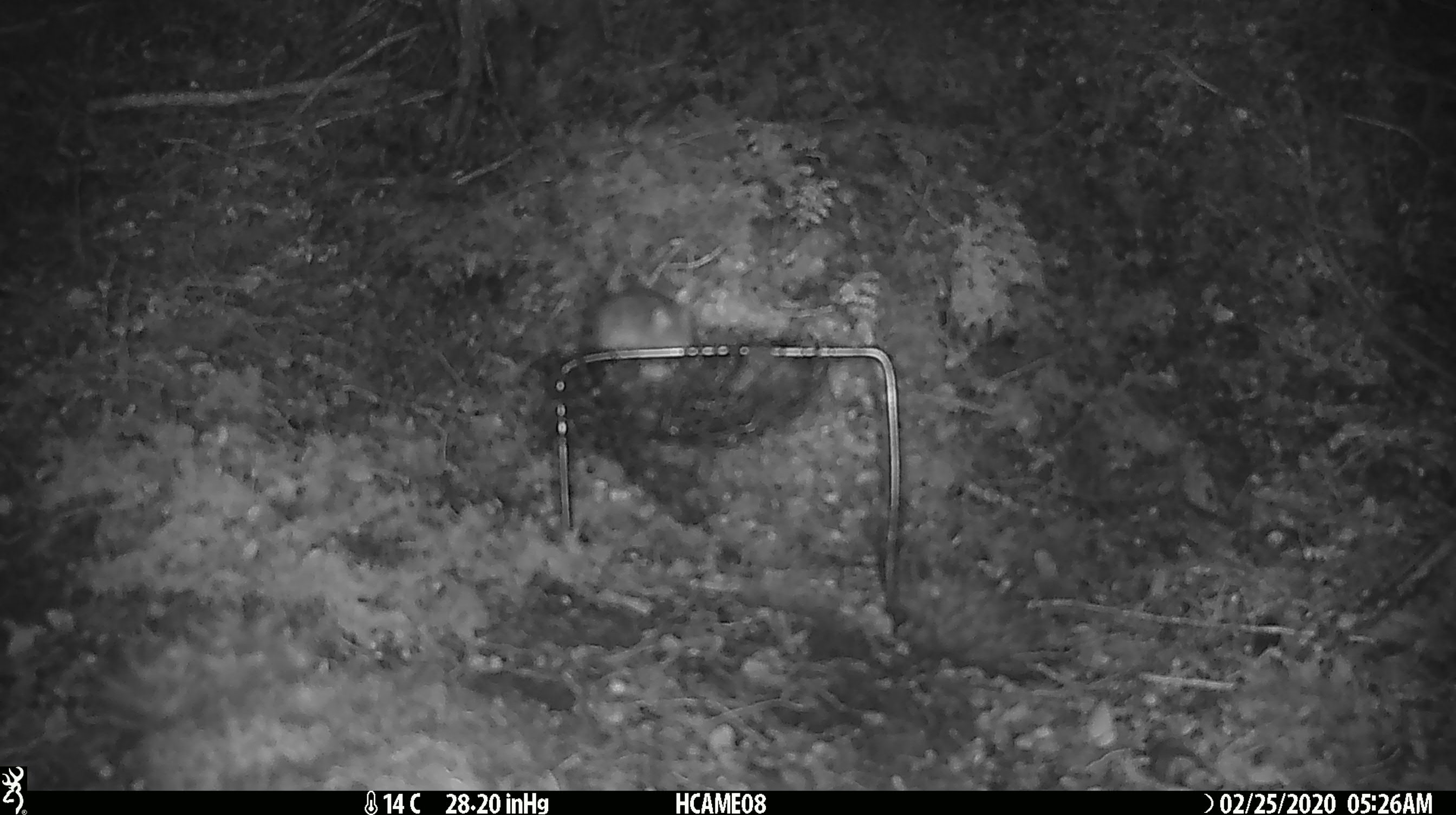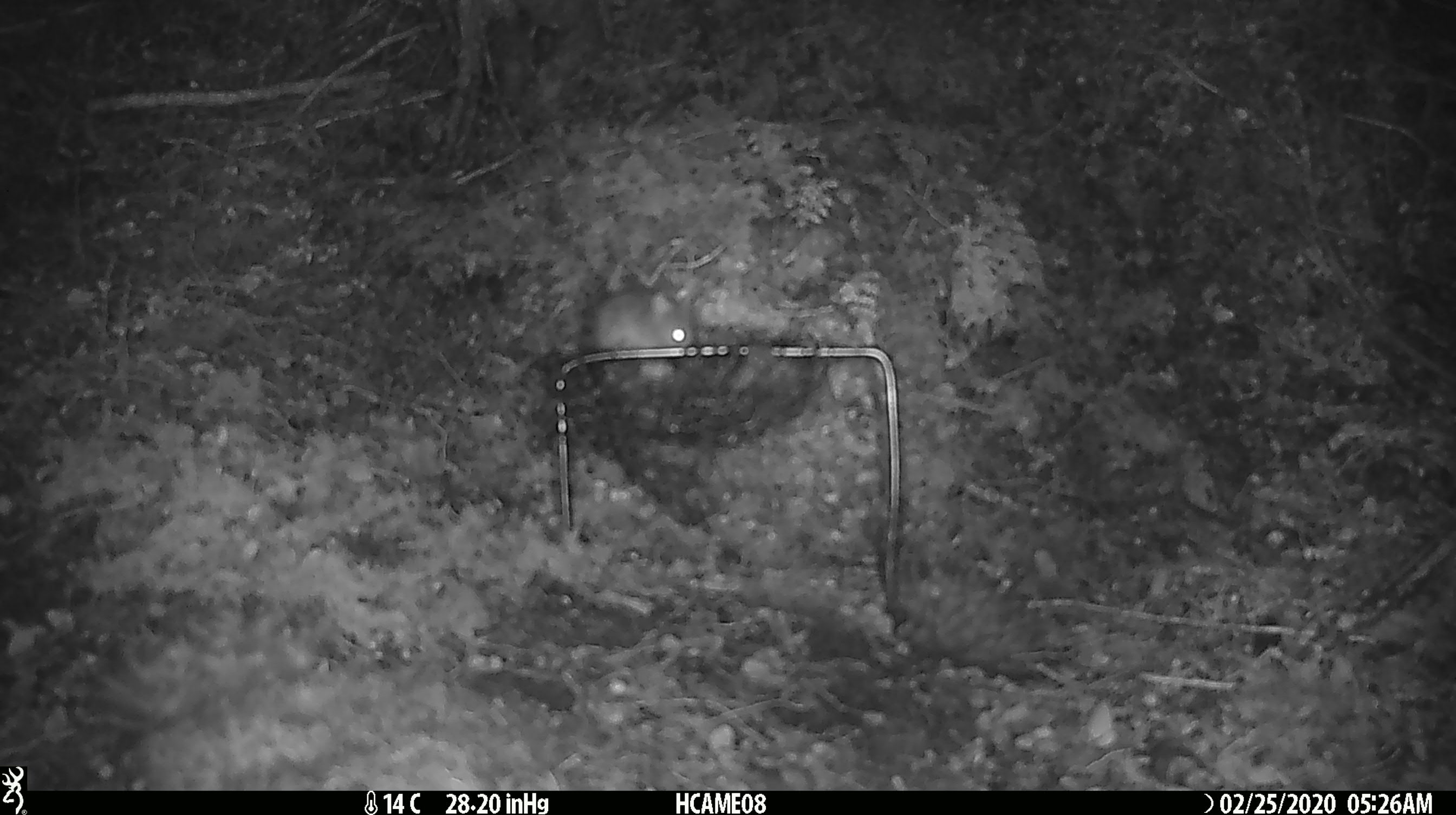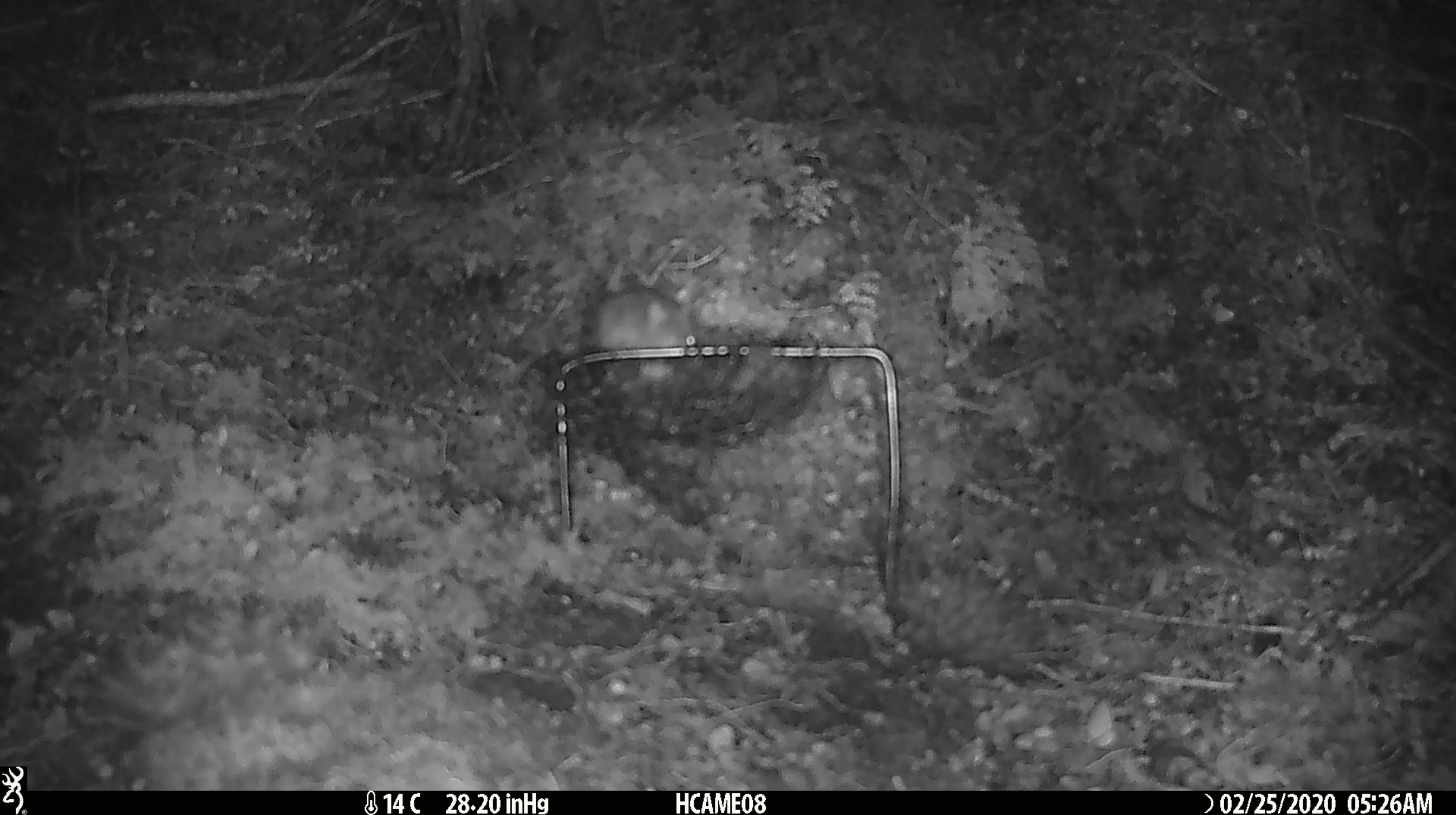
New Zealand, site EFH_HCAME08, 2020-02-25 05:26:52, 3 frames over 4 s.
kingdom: Animalia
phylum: Chordata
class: Mammalia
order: Rodentia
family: Muridae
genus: Mus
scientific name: Mus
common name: mouse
Mouse (Mus).